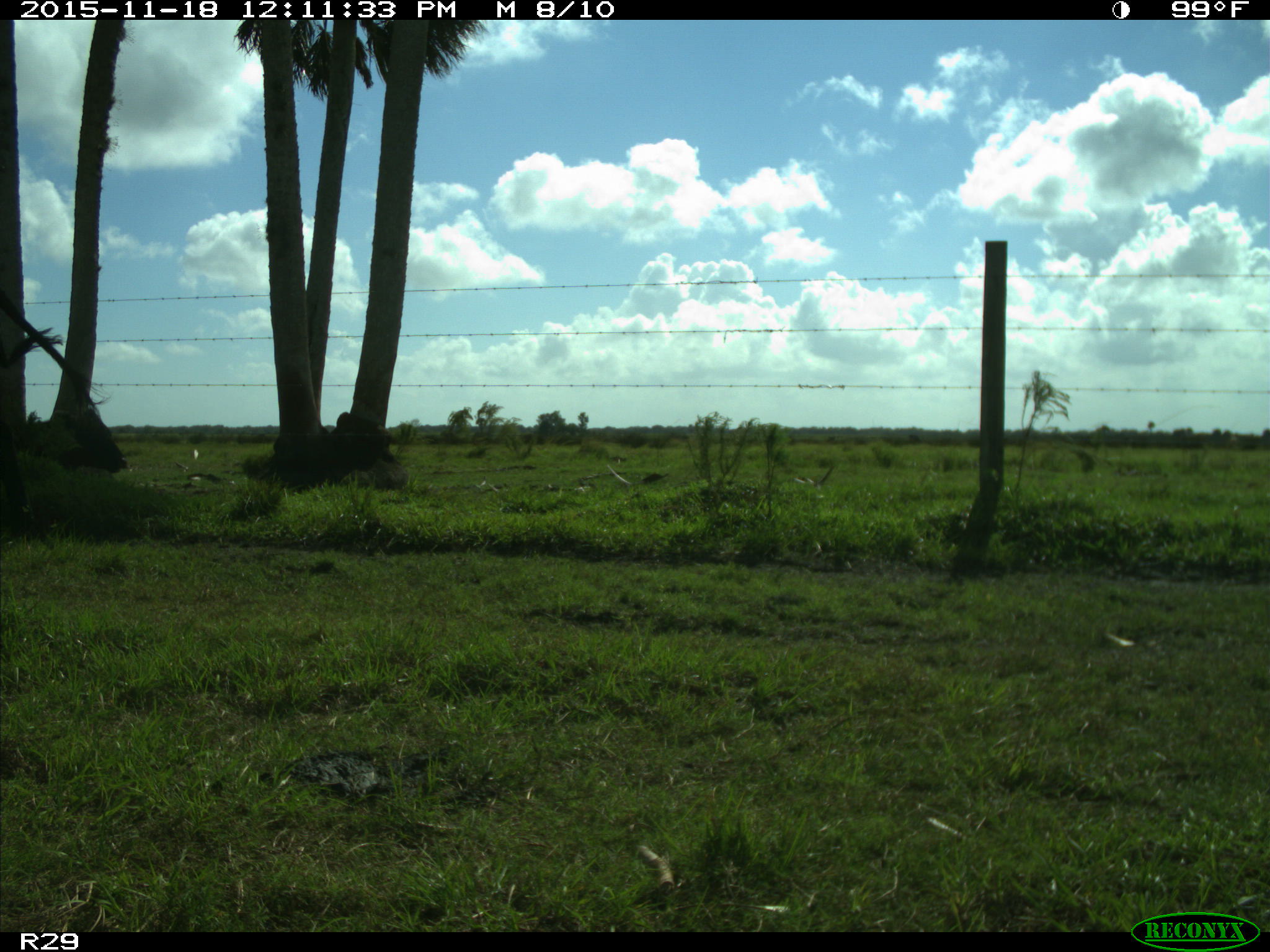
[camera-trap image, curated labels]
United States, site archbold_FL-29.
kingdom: Animalia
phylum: Chordata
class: Mammalia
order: Artiodactyla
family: Bovidae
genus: Bos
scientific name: Bos taurus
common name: domestic cow